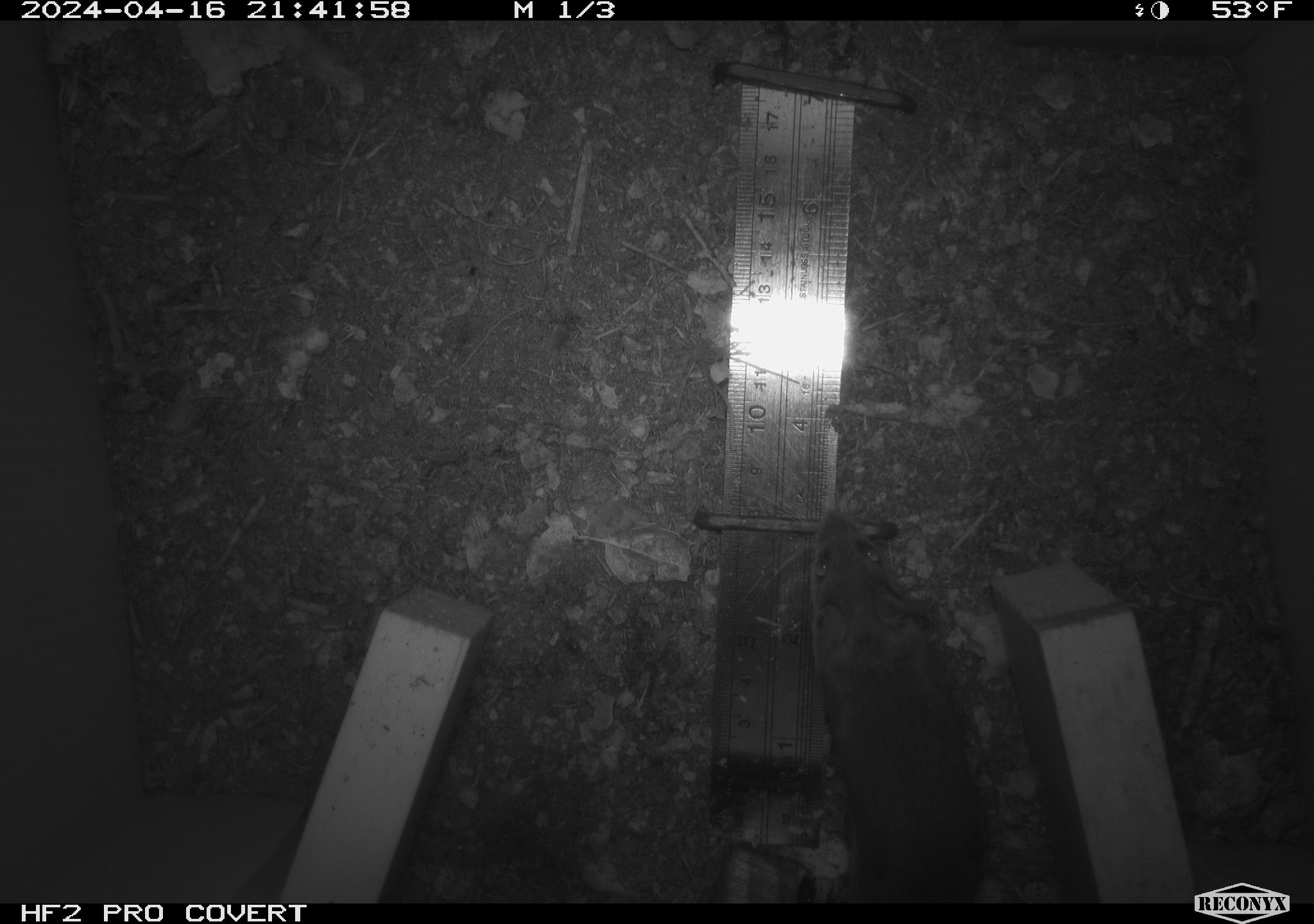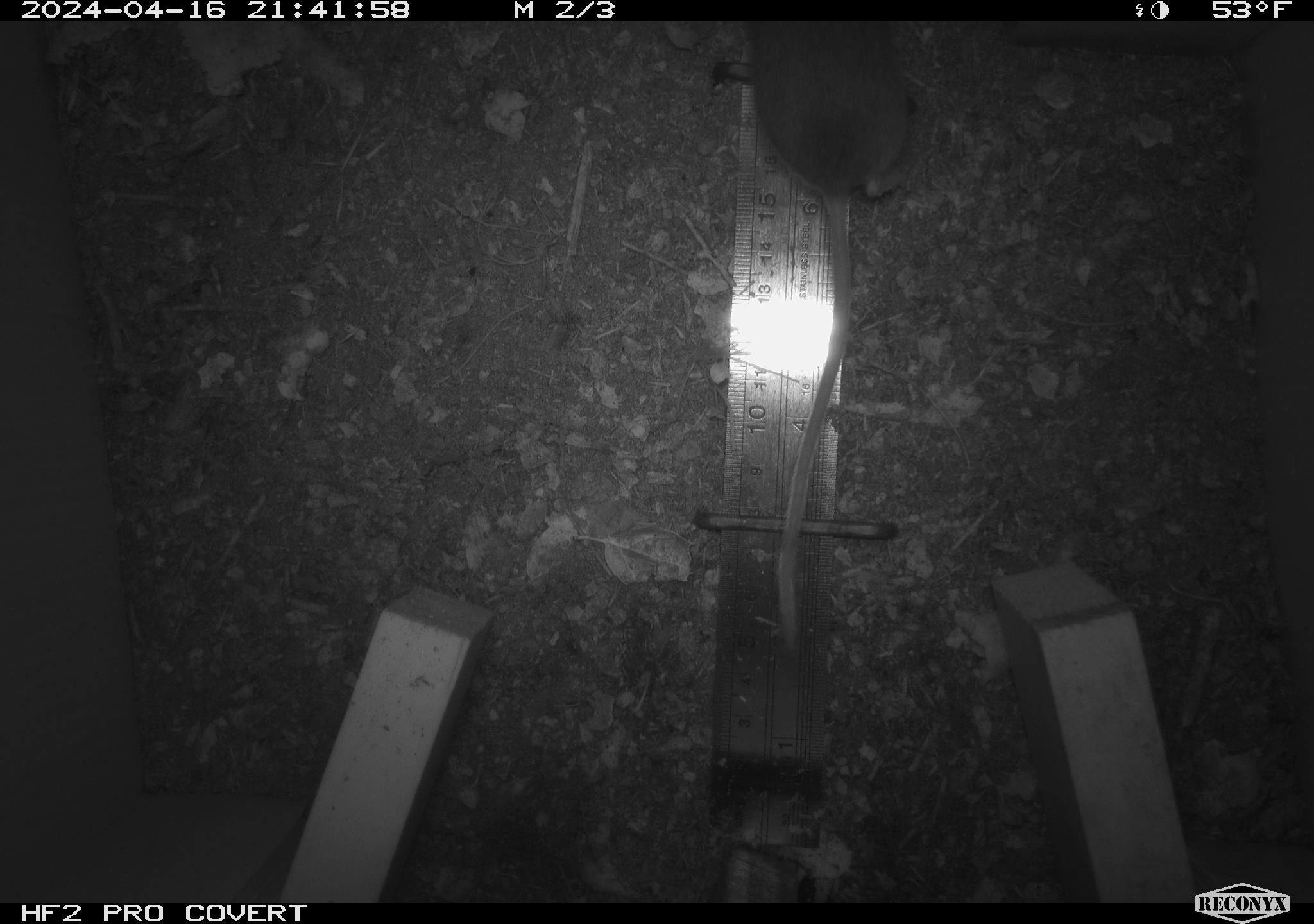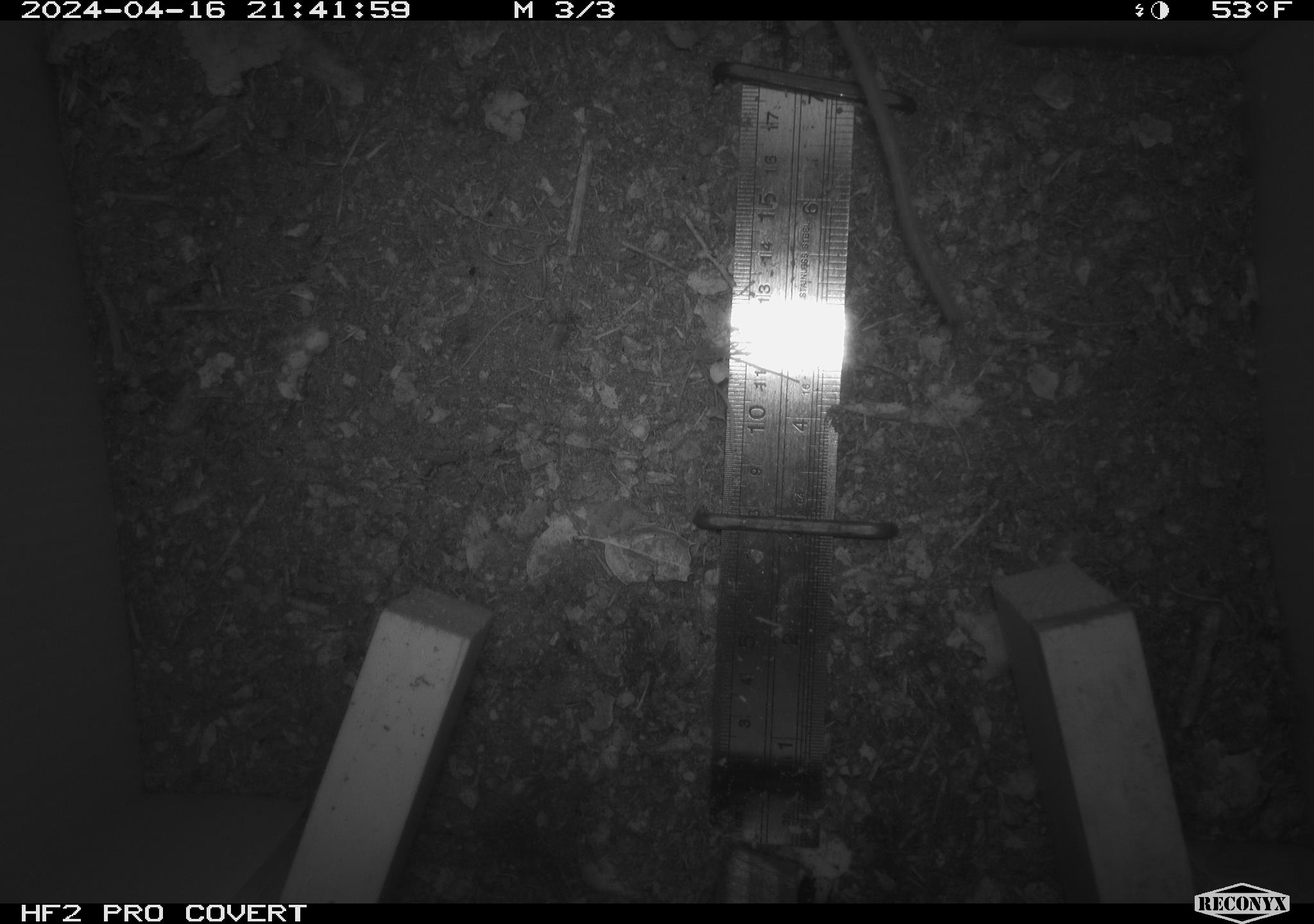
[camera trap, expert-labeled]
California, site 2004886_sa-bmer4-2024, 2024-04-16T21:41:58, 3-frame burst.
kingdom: Animalia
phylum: Chordata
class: Mammalia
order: Rodentia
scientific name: Rodentia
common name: mouse species